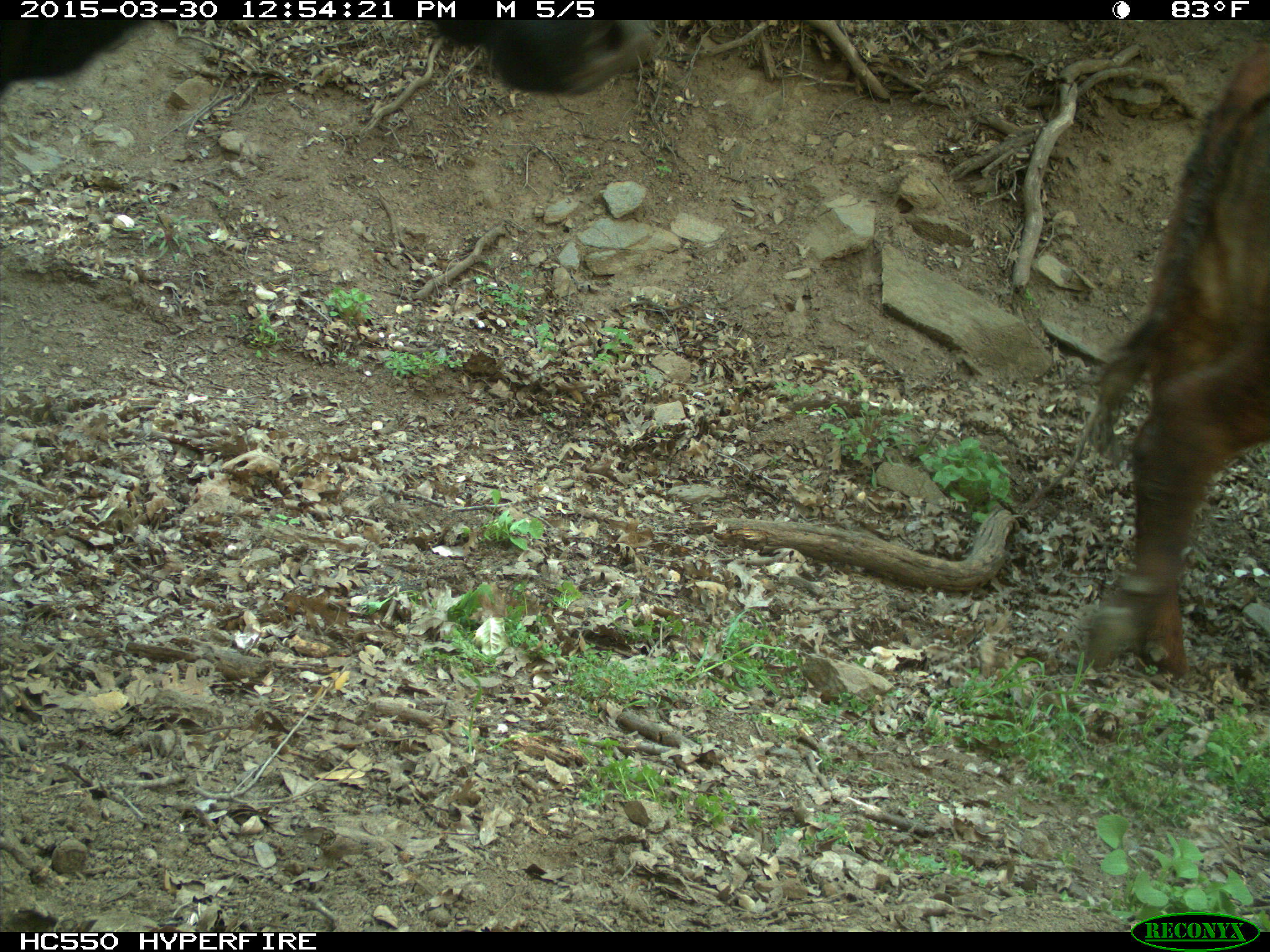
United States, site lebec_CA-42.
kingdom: Animalia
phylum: Chordata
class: Mammalia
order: Artiodactyla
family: Bovidae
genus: Bos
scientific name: Bos taurus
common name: domestic cow